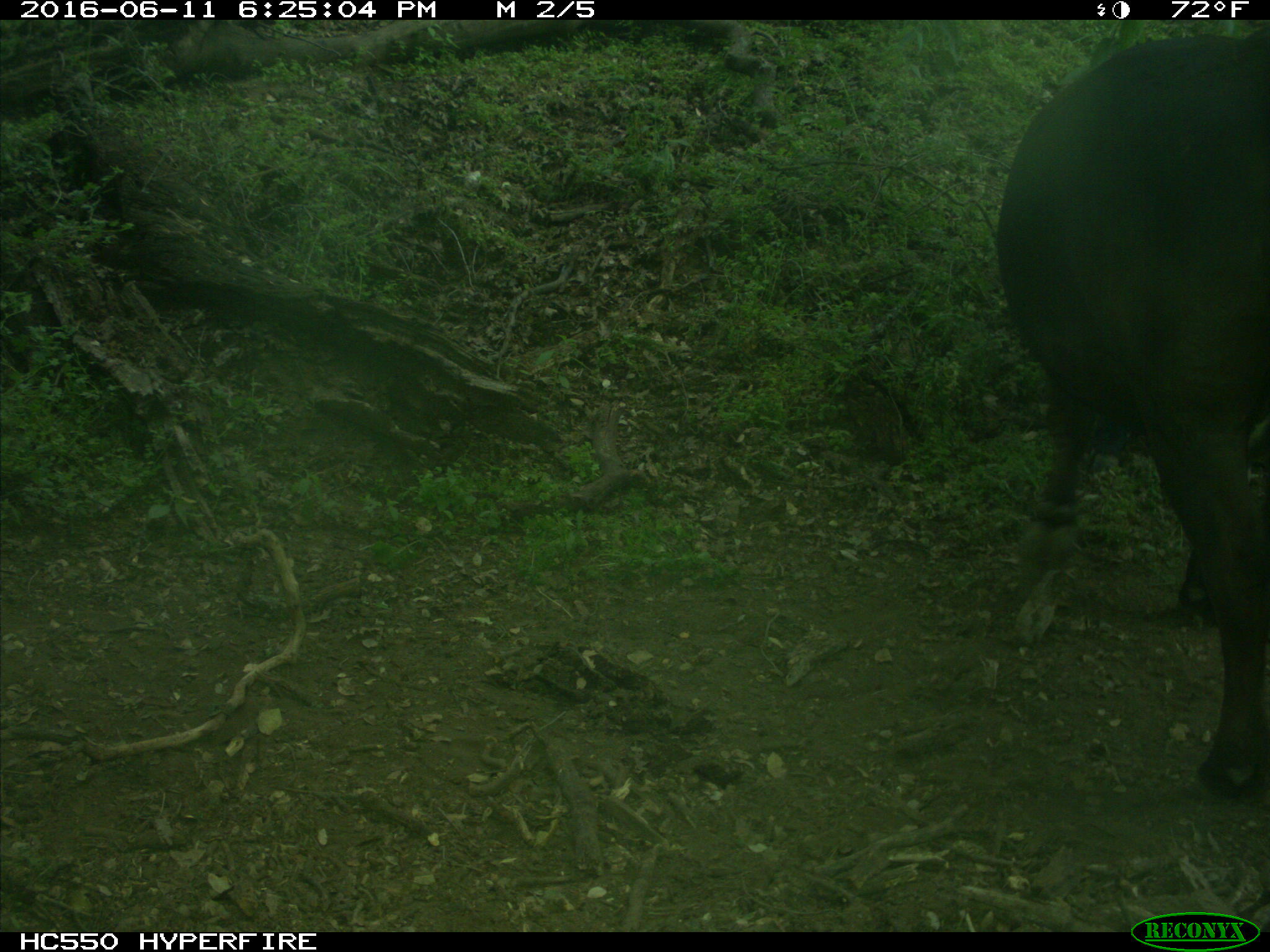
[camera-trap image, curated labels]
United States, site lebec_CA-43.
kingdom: Animalia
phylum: Chordata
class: Mammalia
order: Artiodactyla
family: Bovidae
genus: Bos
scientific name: Bos taurus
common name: domestic cow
Bos taurus (domestic cow).